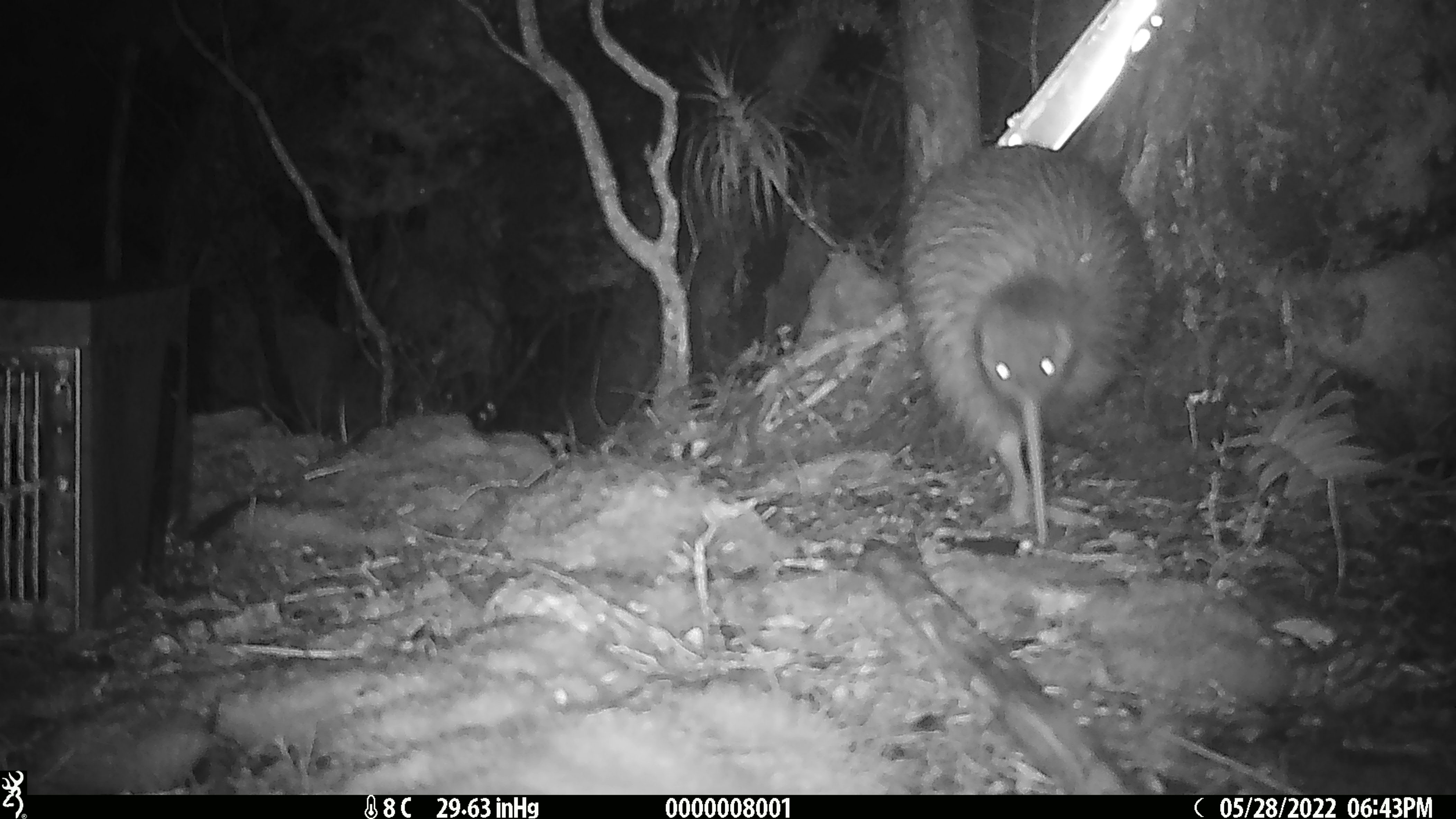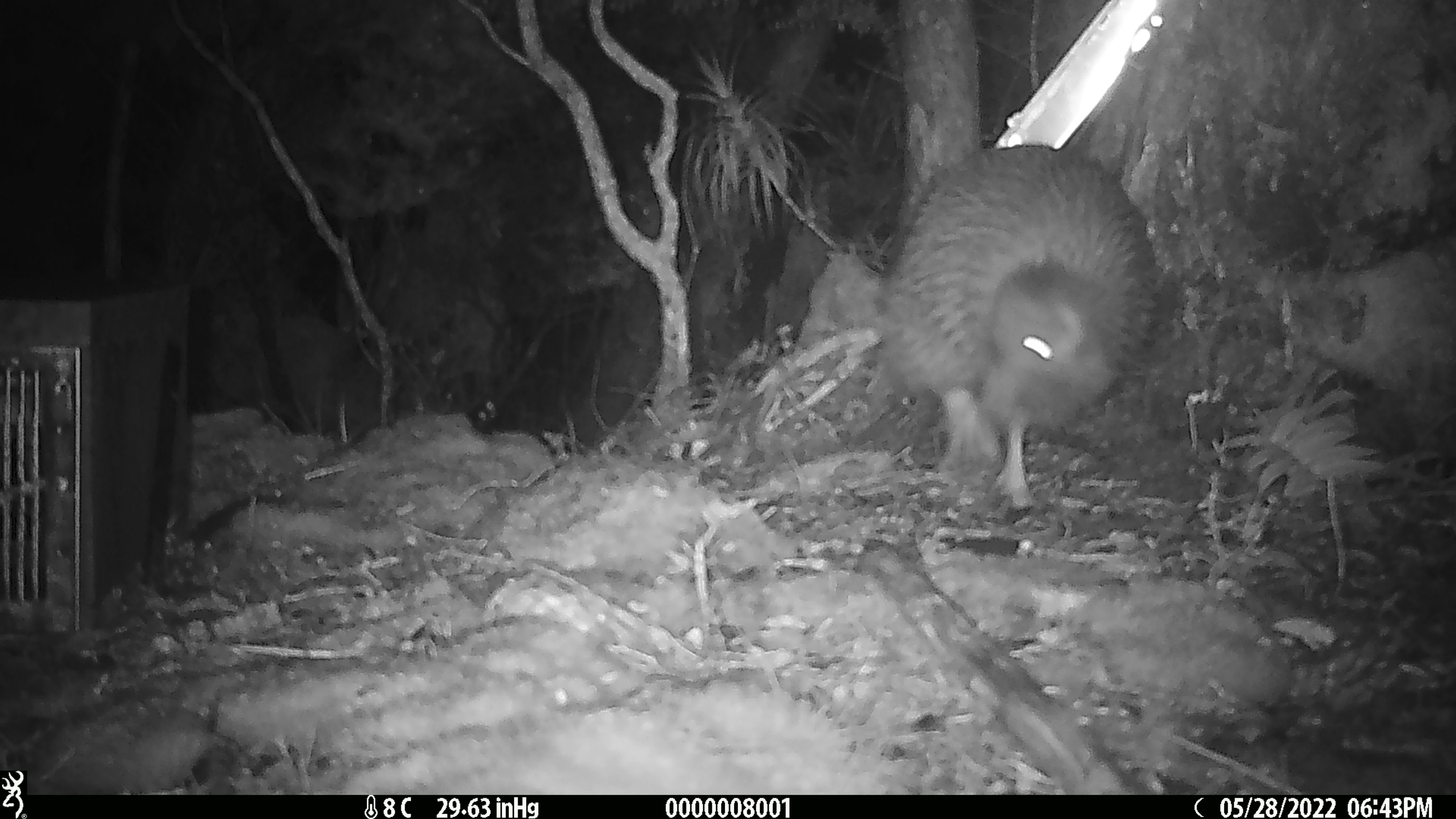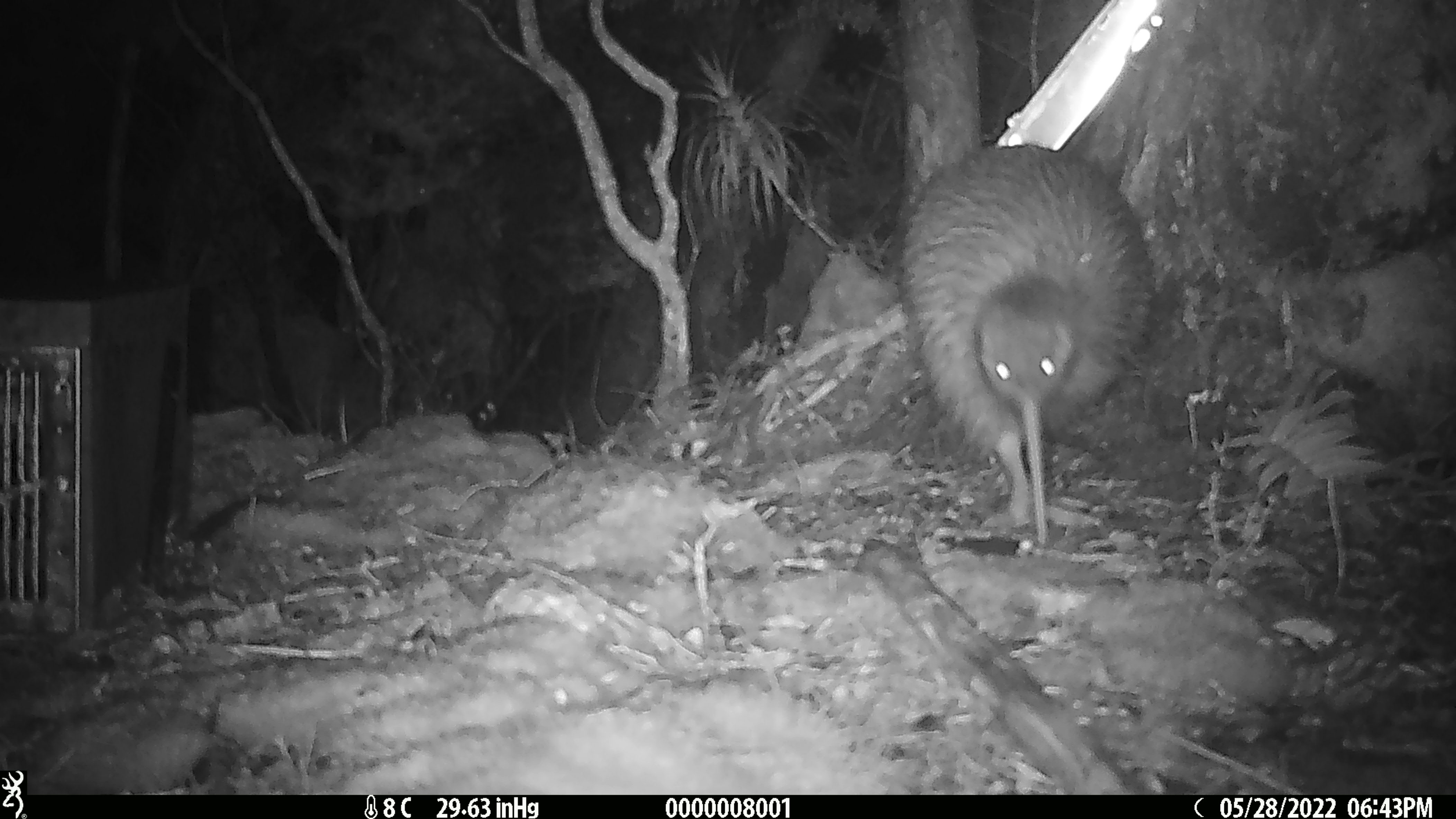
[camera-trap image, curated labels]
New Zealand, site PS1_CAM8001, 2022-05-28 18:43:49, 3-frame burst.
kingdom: Animalia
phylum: Chordata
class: Aves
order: Apterygiformes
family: Apterygidae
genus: Apteryx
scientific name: Apteryx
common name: kiwi